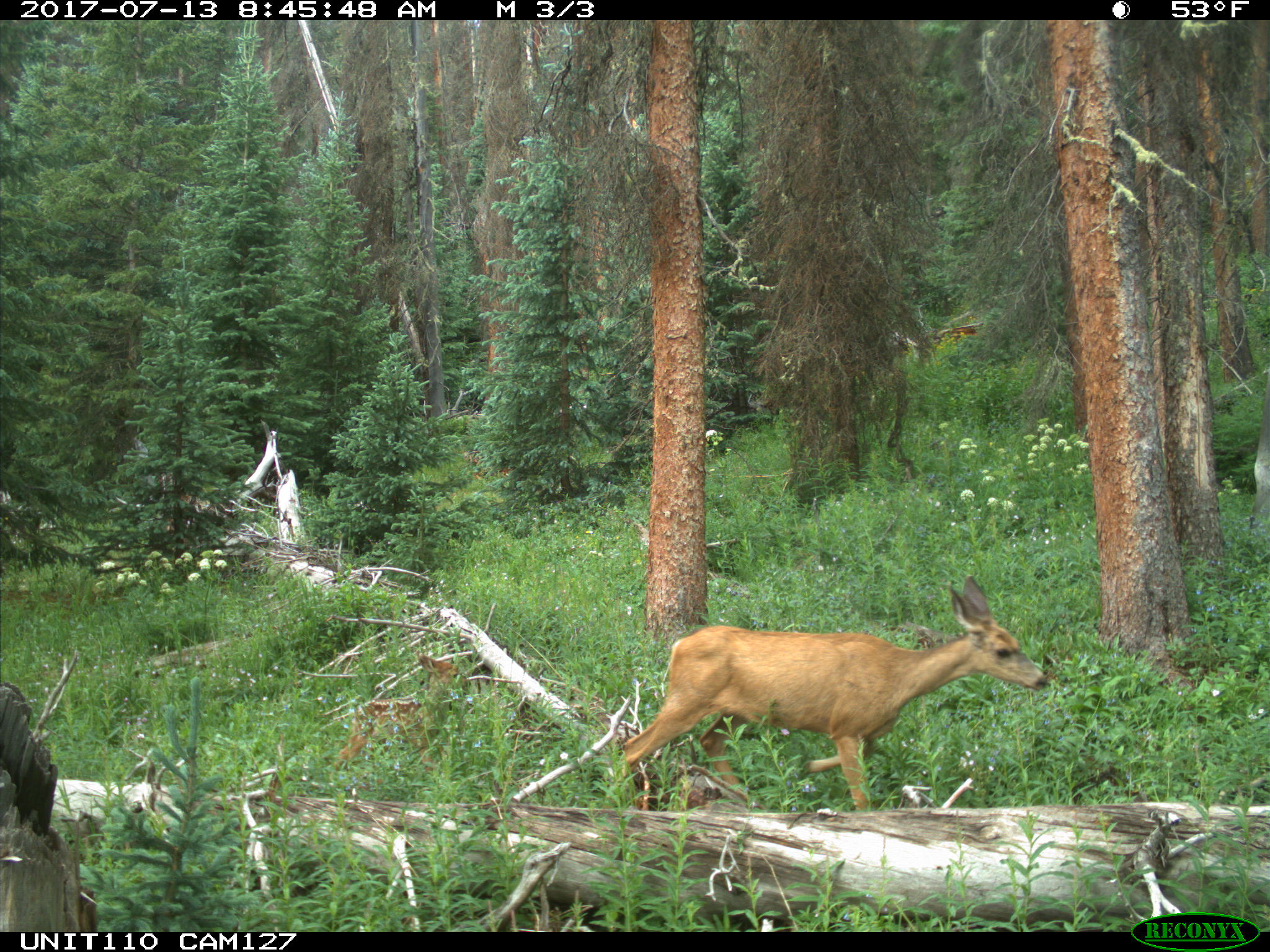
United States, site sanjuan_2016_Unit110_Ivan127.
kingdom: Animalia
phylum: Chordata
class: Mammalia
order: Artiodactyla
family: Cervidae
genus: Odocoileus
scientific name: Odocoileus hemionus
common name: mule deer